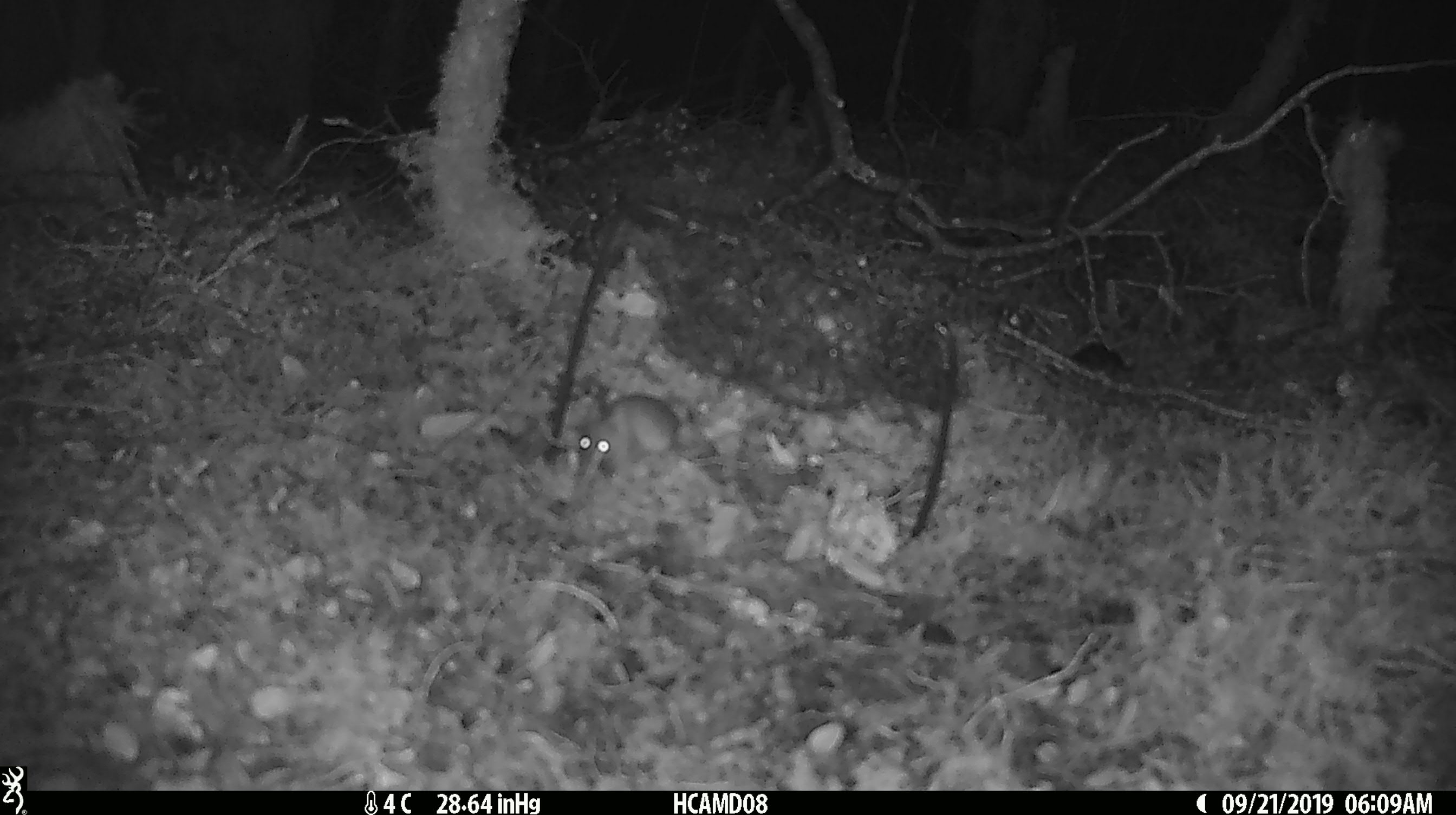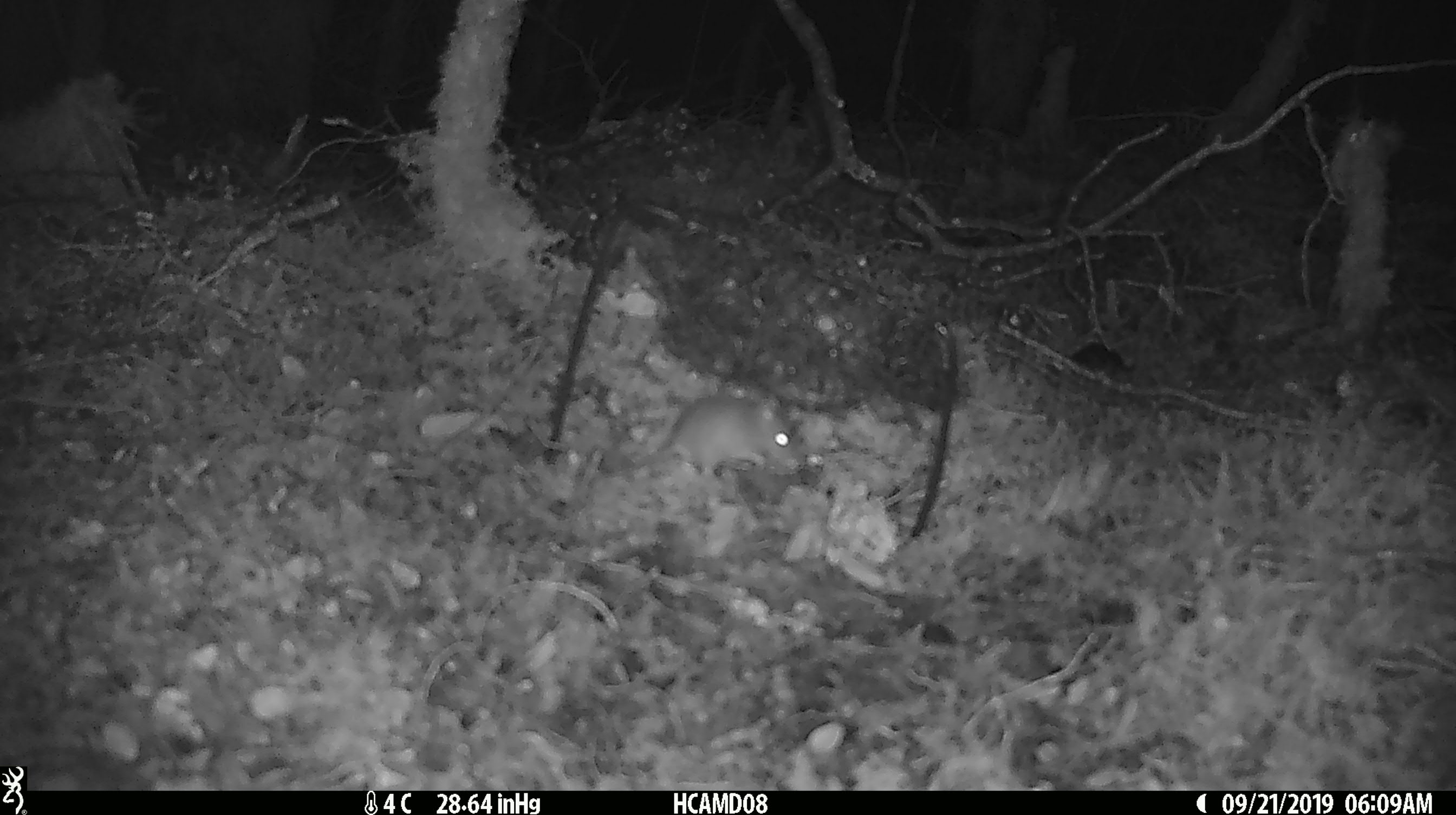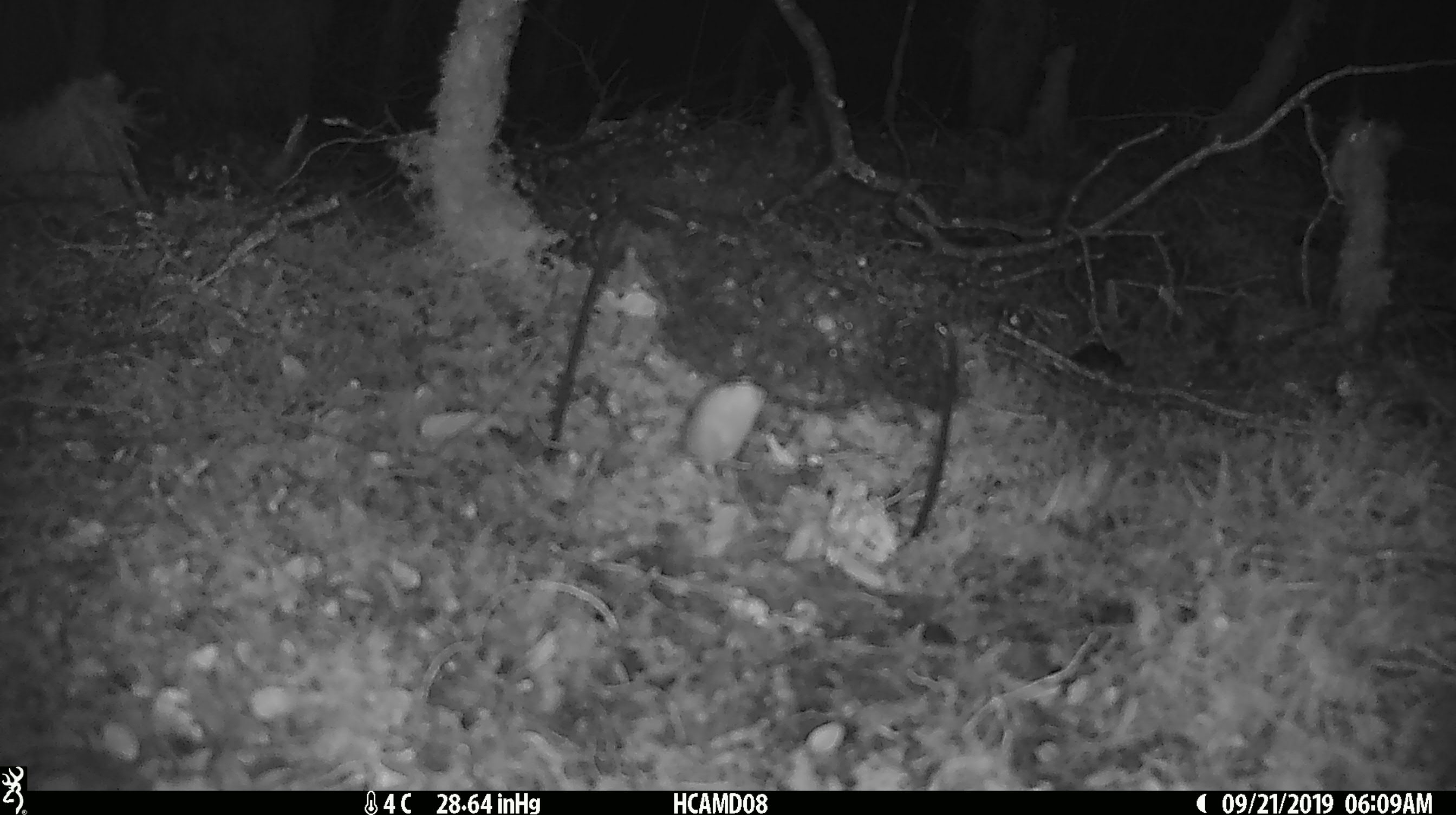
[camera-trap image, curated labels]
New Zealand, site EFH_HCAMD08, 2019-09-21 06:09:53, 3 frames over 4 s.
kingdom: Animalia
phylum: Chordata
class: Mammalia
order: Rodentia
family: Muridae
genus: Mus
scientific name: Mus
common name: mouse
Mouse (Mus).